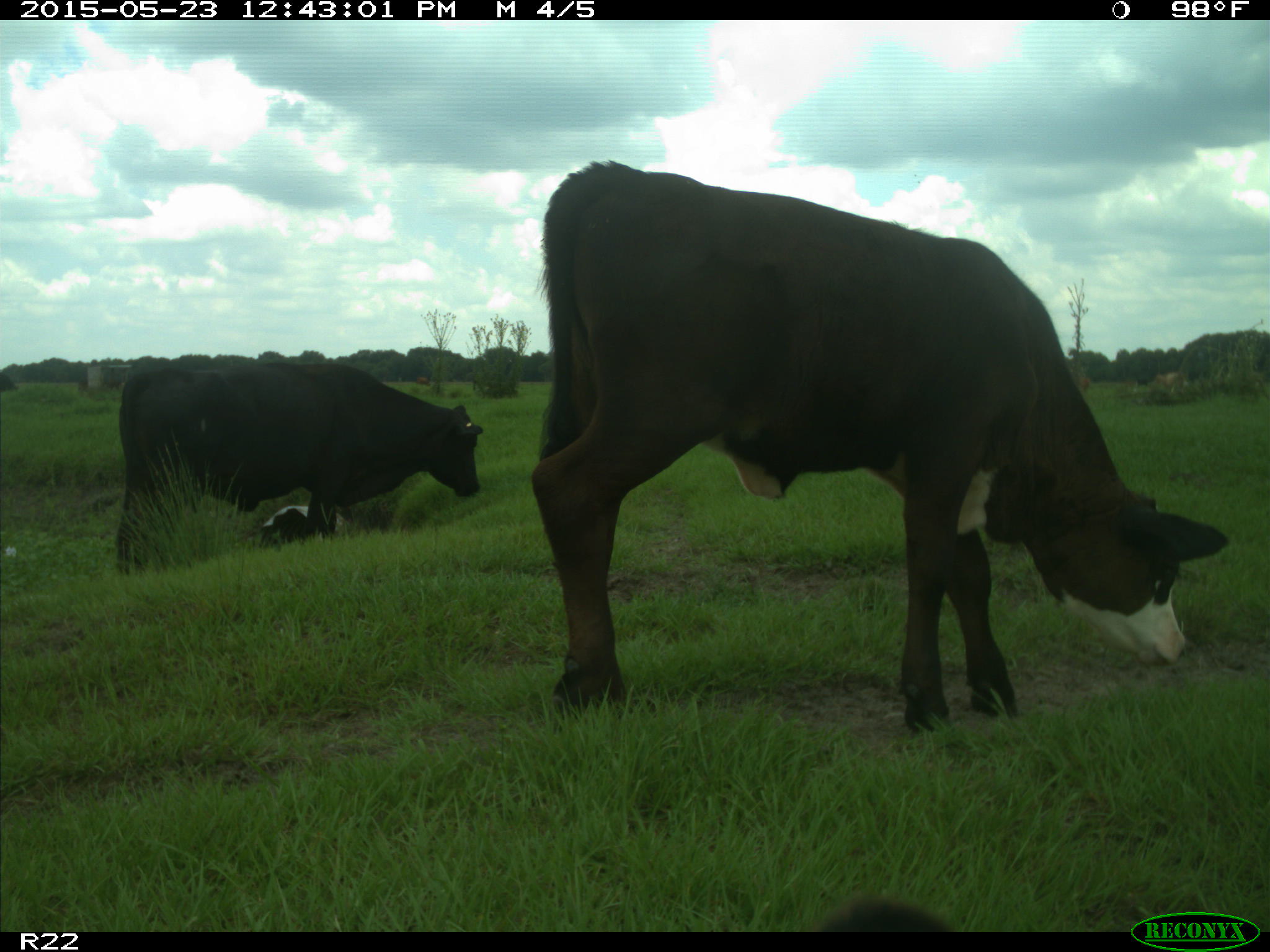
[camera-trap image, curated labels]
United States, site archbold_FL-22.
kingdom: Animalia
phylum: Chordata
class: Mammalia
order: Artiodactyla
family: Bovidae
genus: Bos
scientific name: Bos taurus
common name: domestic cow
Bos taurus (domestic cow).